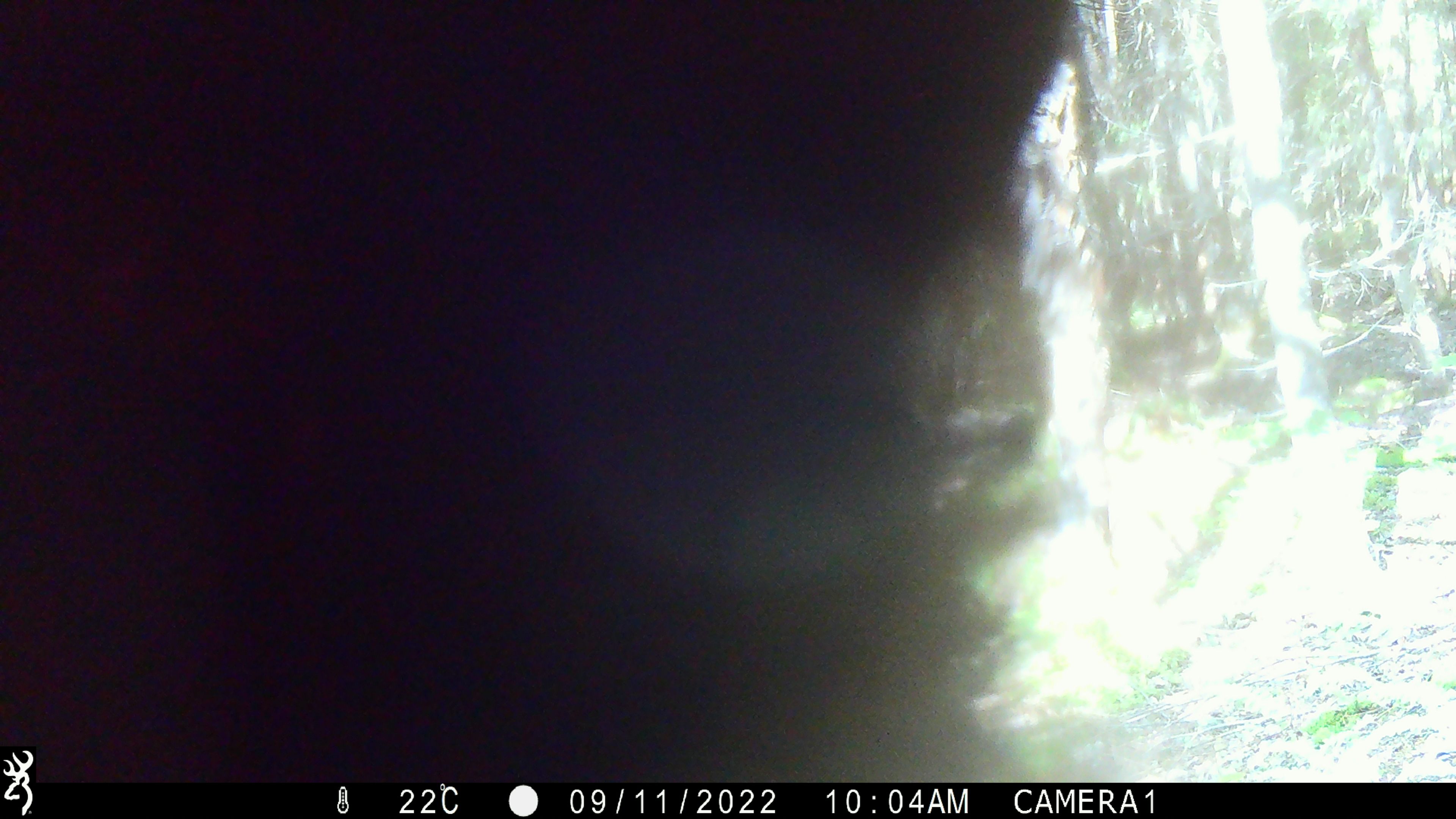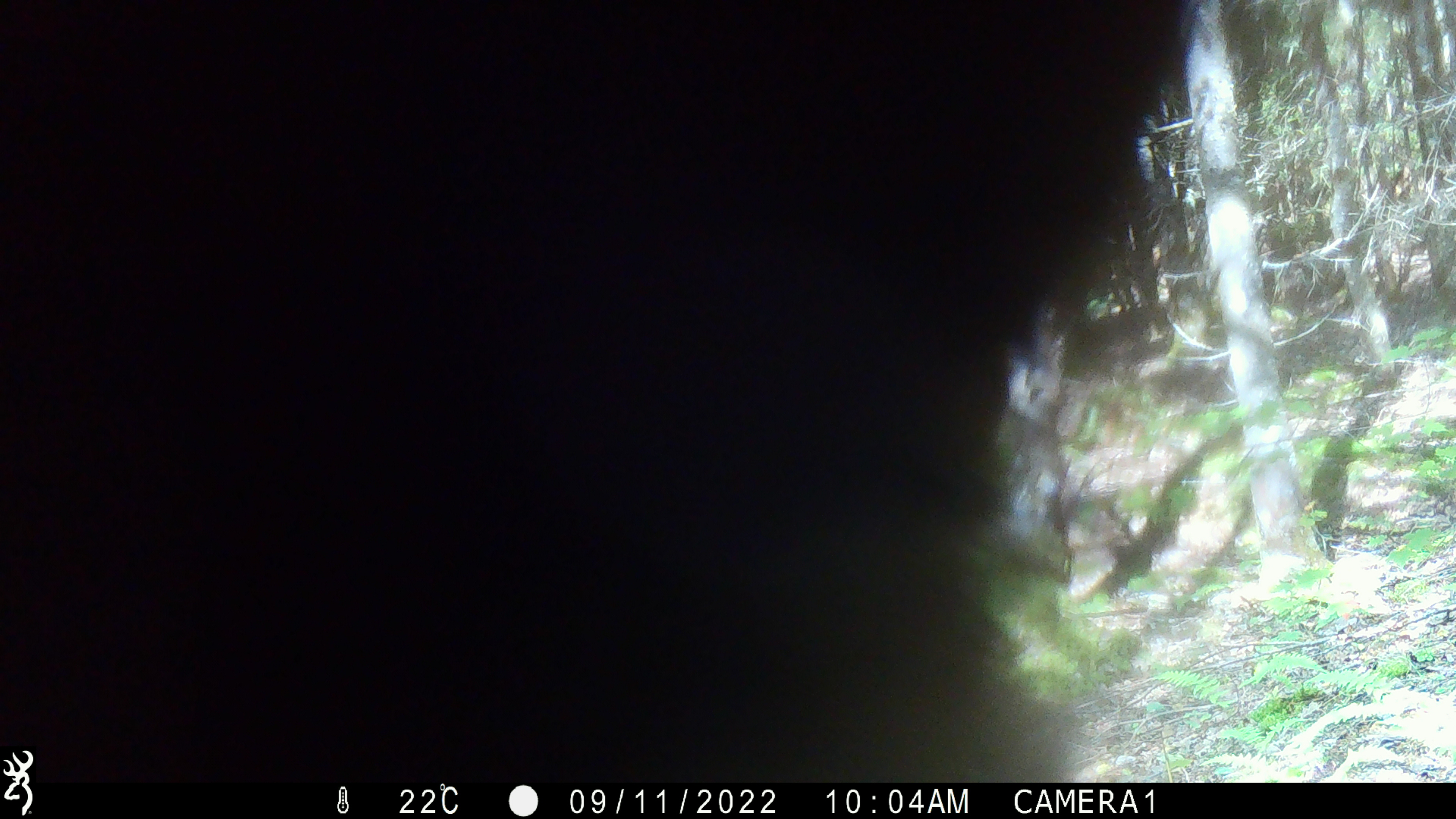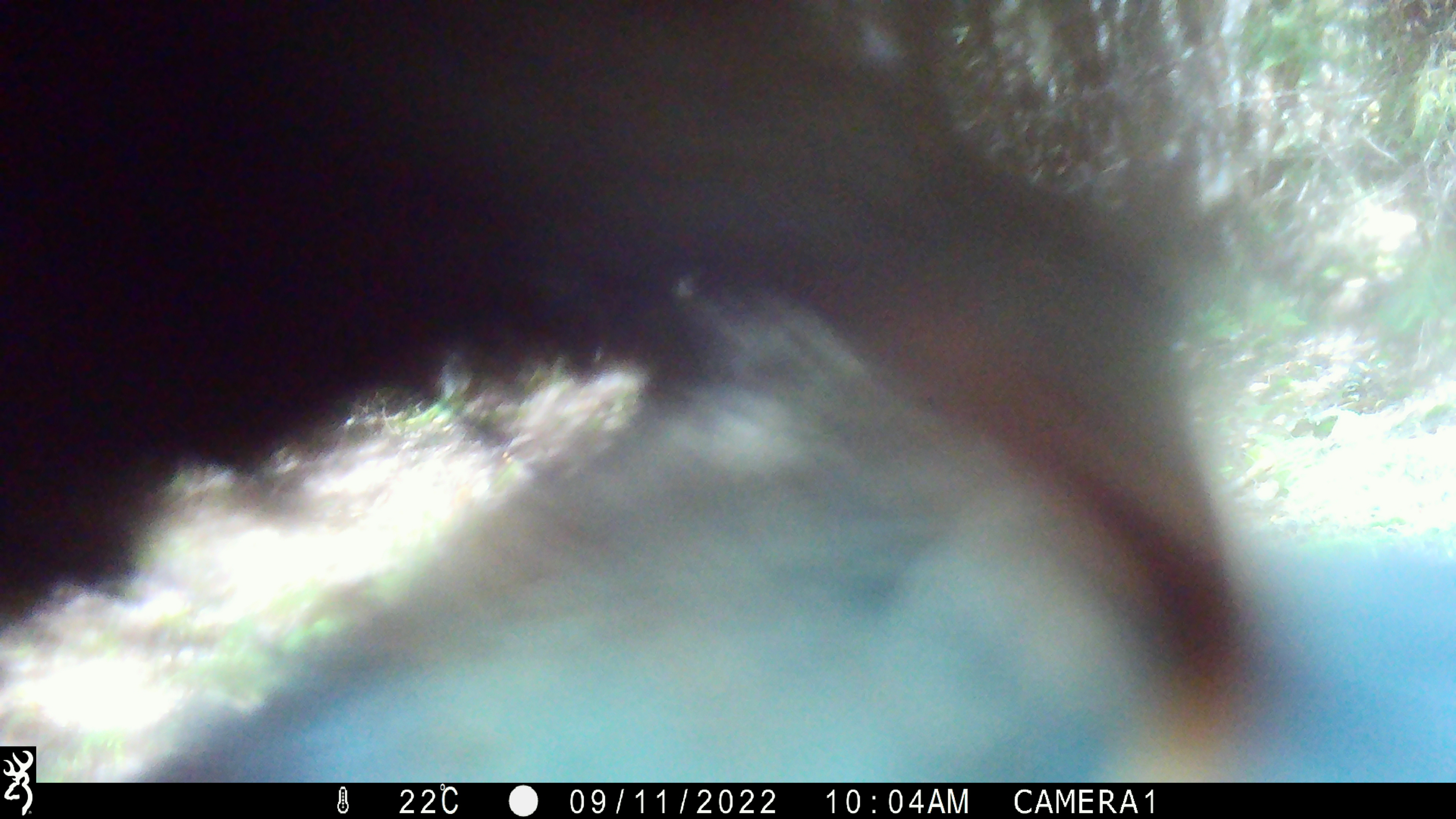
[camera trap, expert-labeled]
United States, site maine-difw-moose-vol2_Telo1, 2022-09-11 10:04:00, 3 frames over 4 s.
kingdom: Animalia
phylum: Chordata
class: Mammalia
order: Carnivora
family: Ursidae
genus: Ursus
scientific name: Ursus americanus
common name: black bear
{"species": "black bear (Ursus americanus)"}